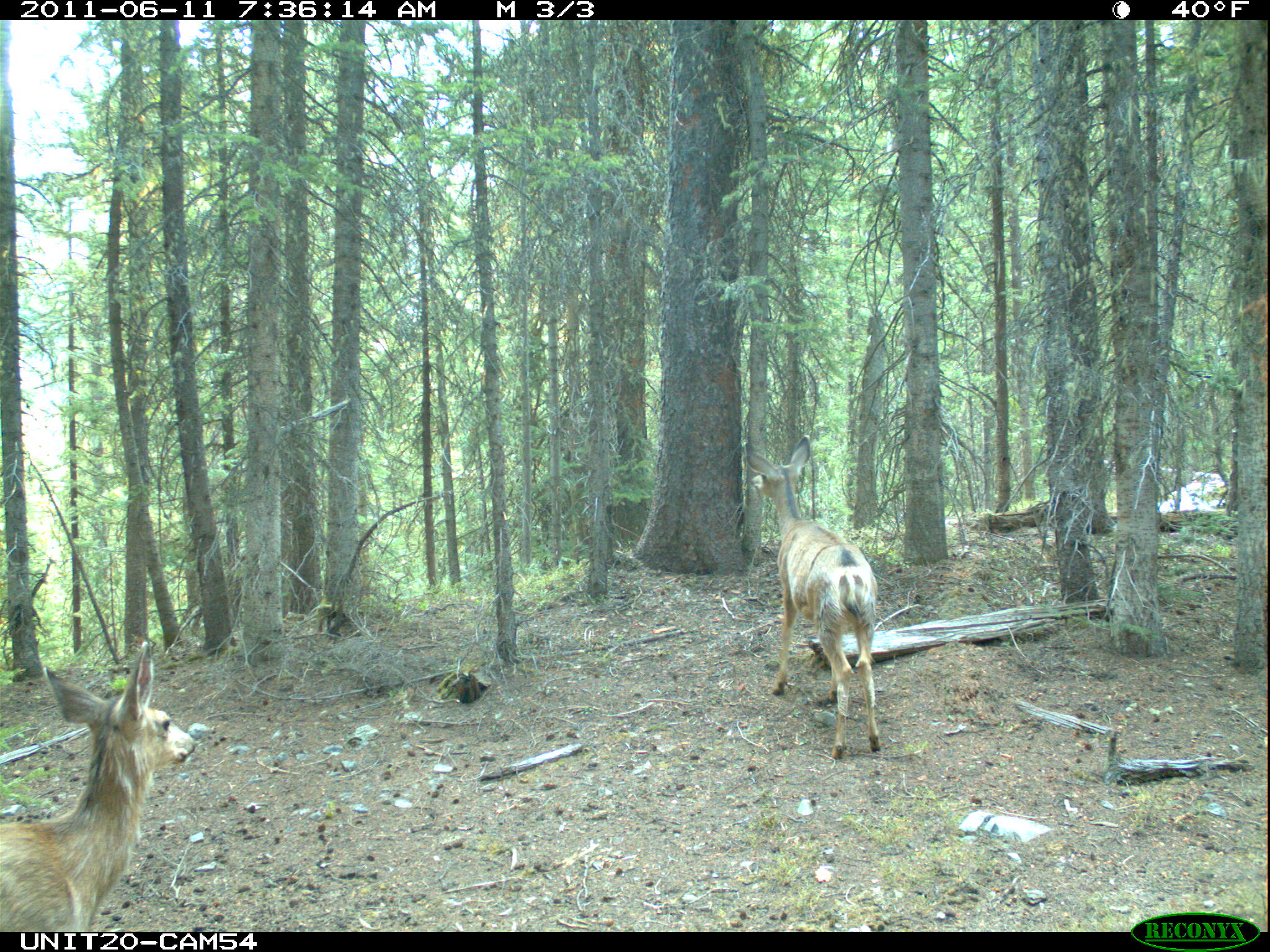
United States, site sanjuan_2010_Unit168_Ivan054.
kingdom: Animalia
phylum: Chordata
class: Mammalia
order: Artiodactyla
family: Cervidae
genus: Odocoileus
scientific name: Odocoileus hemionus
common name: mule deer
Odocoileus hemionus (mule deer).